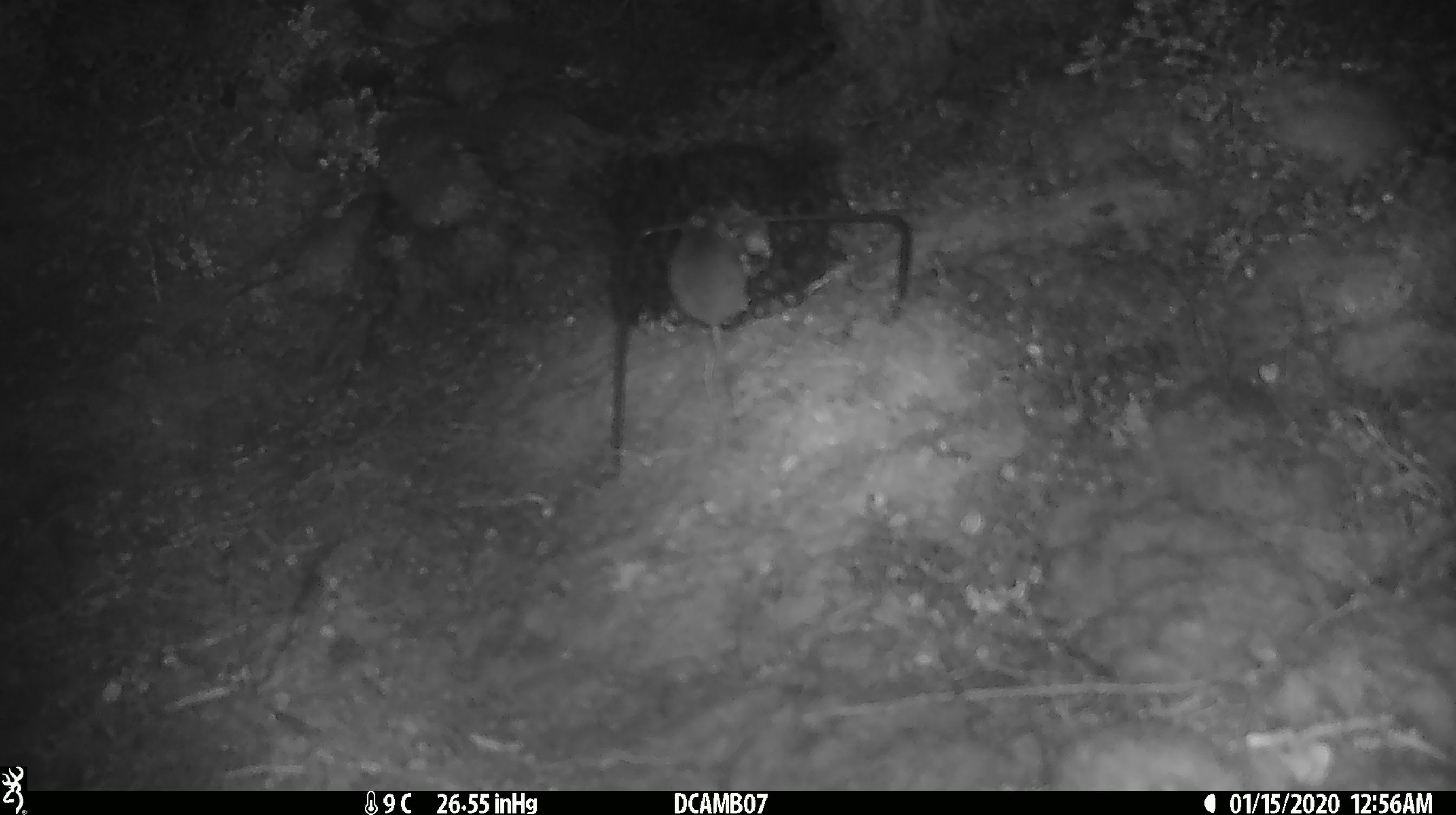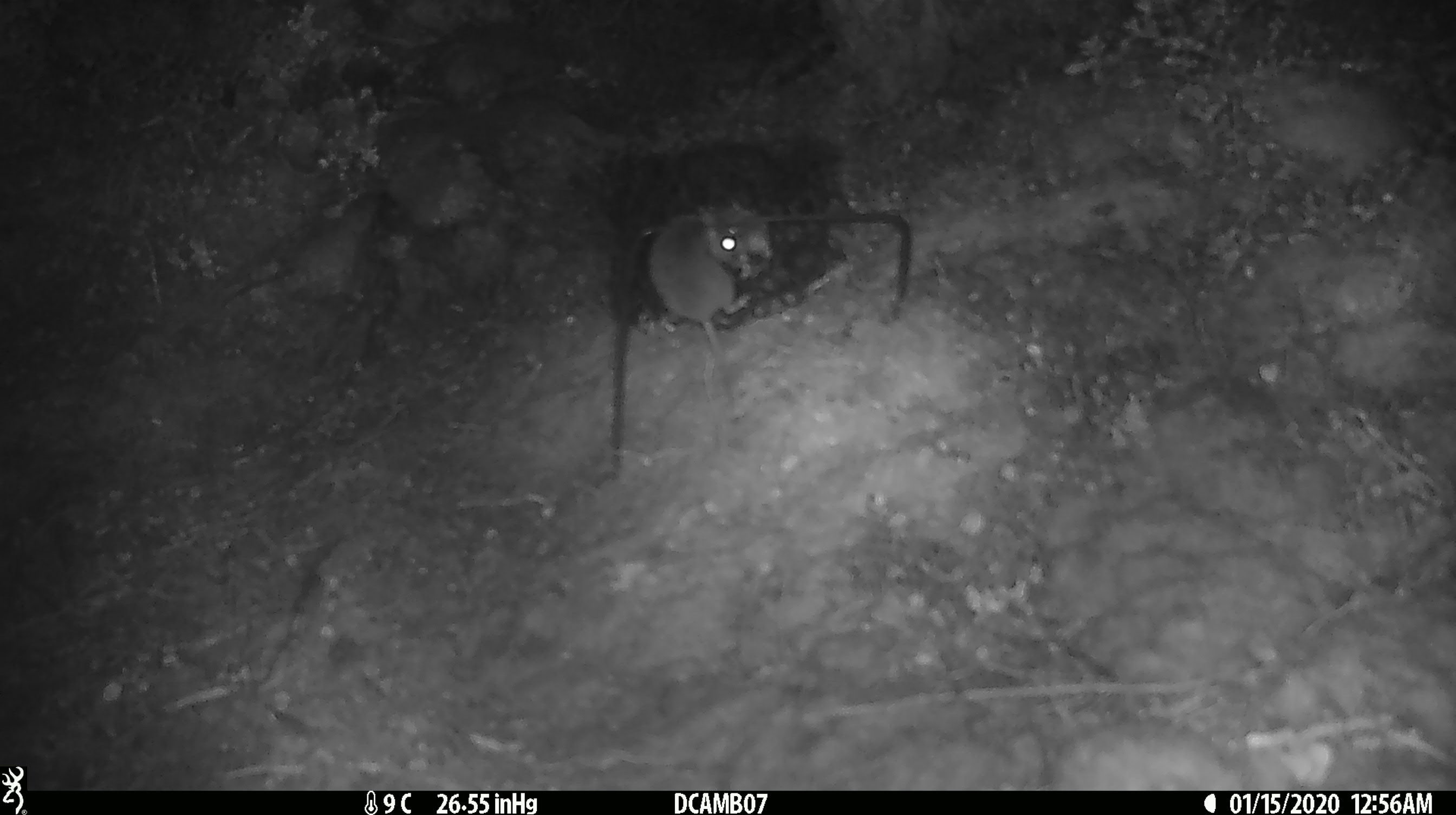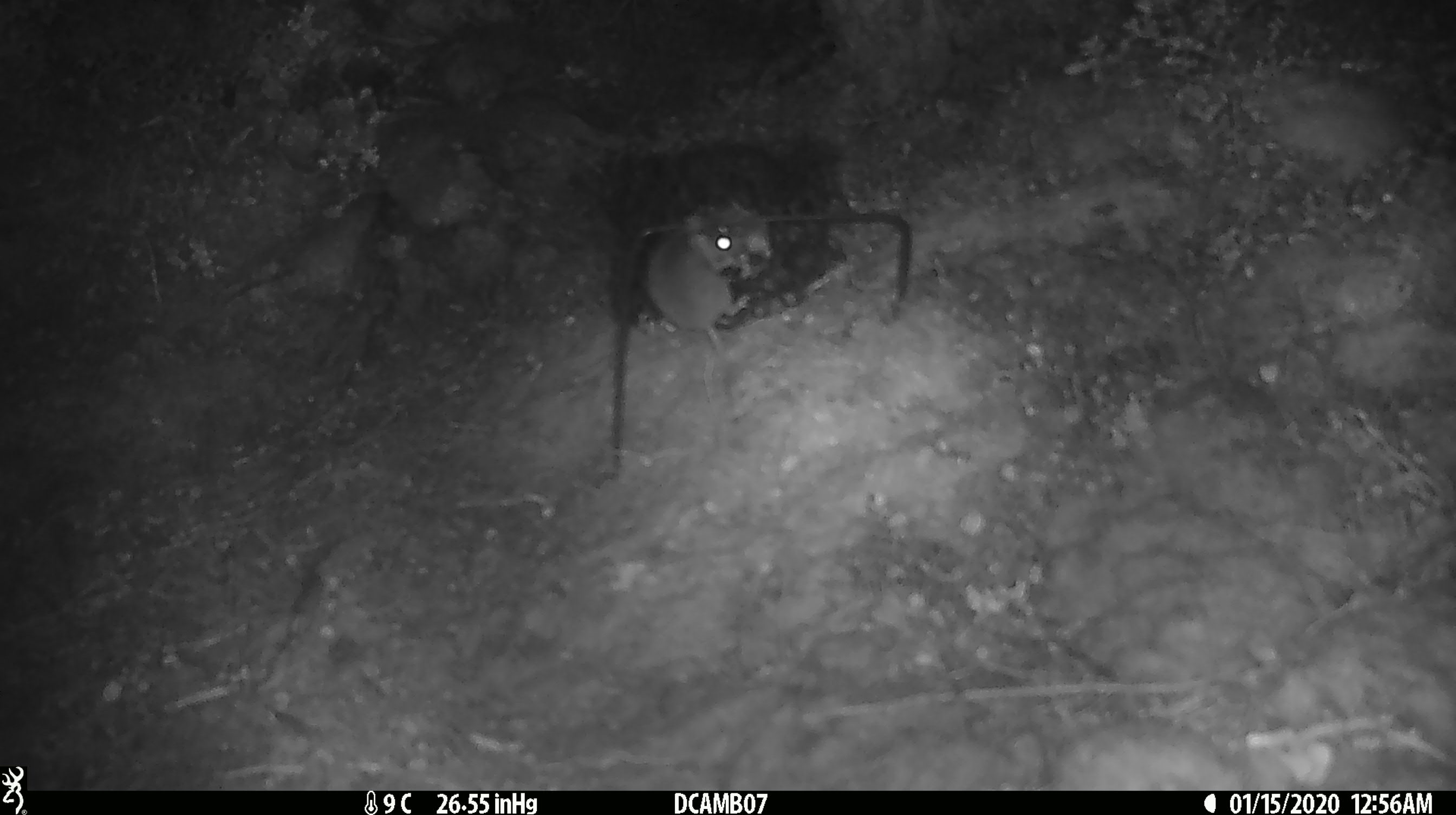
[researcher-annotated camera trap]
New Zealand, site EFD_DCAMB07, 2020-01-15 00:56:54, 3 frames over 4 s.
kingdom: Animalia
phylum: Chordata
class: Mammalia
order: Rodentia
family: Muridae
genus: Mus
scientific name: Mus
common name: mouse